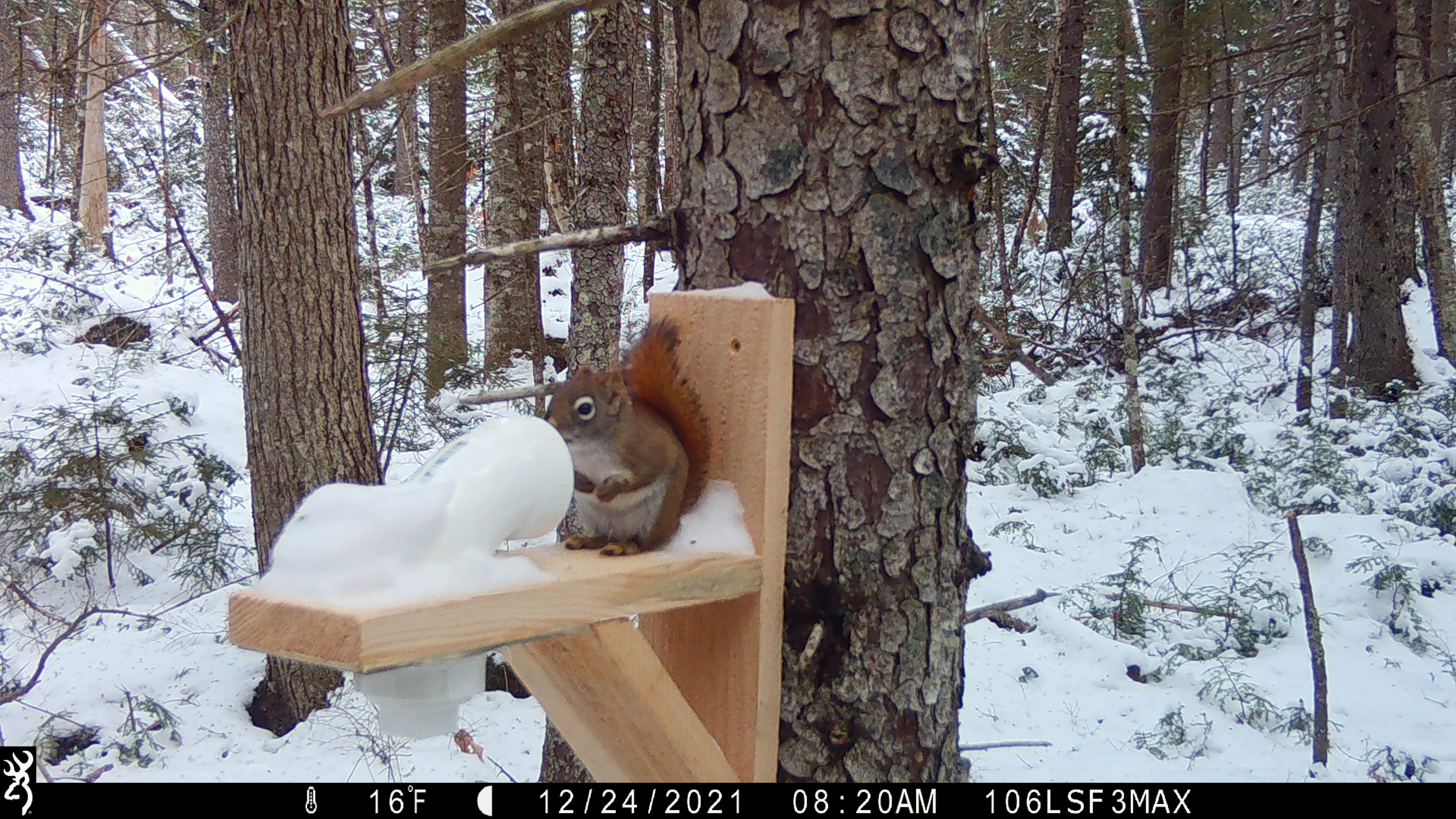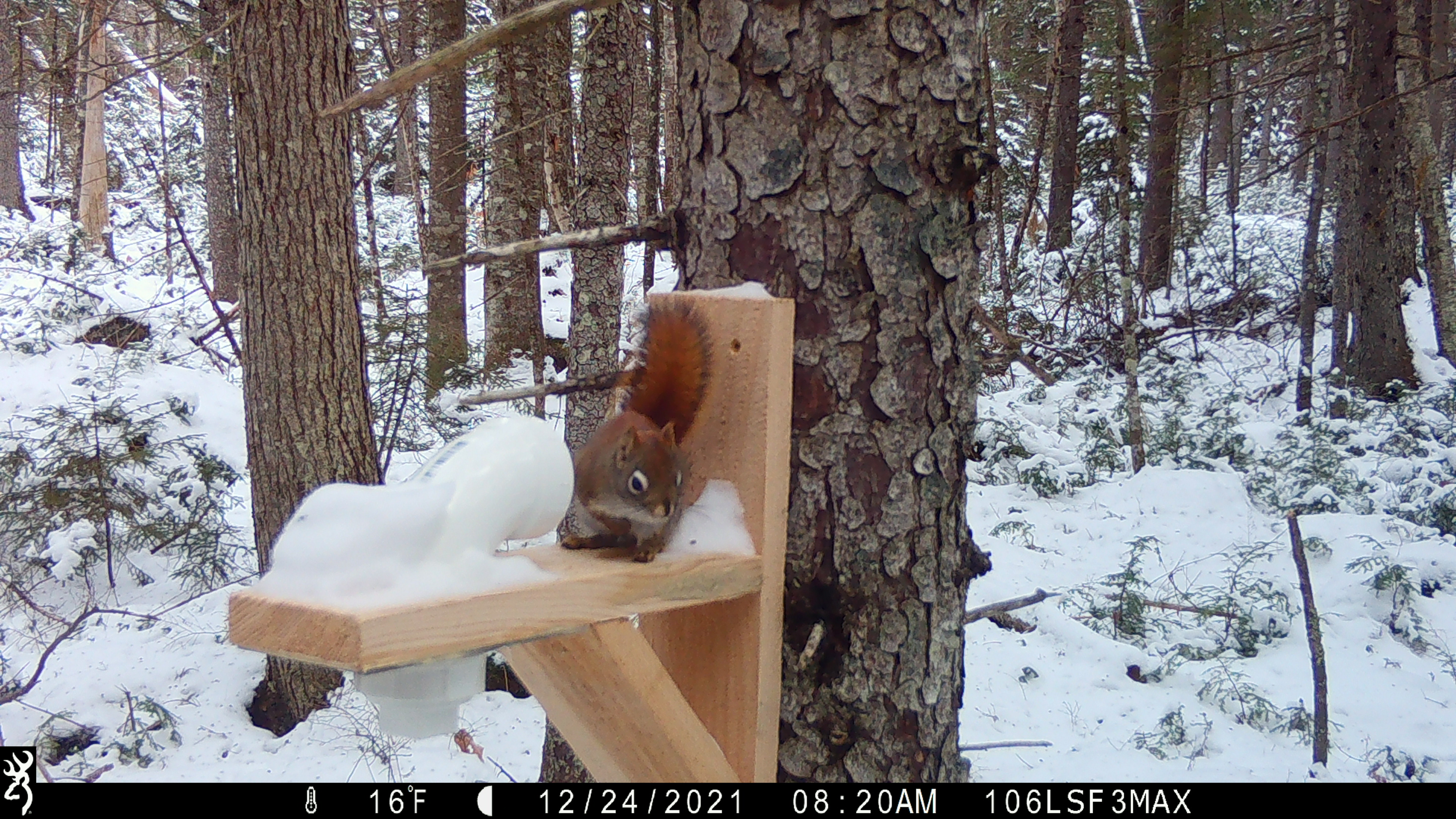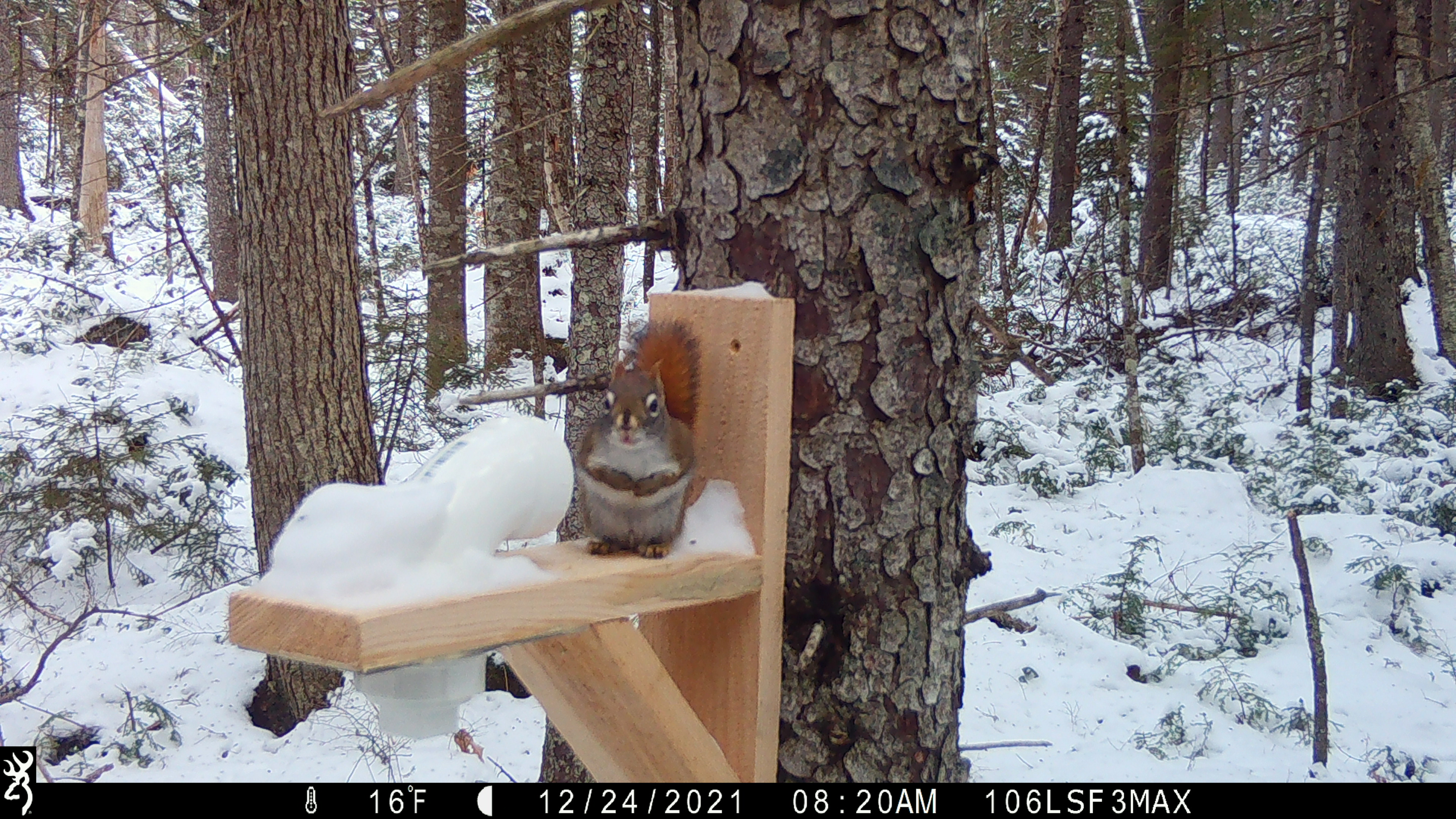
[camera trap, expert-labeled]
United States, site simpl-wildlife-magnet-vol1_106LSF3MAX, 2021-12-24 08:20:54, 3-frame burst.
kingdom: Animalia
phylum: Chordata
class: Mammalia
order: Rodentia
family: Sciuridae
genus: Tamiasciurus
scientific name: Tamiasciurus hudsonicus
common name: red squirrel